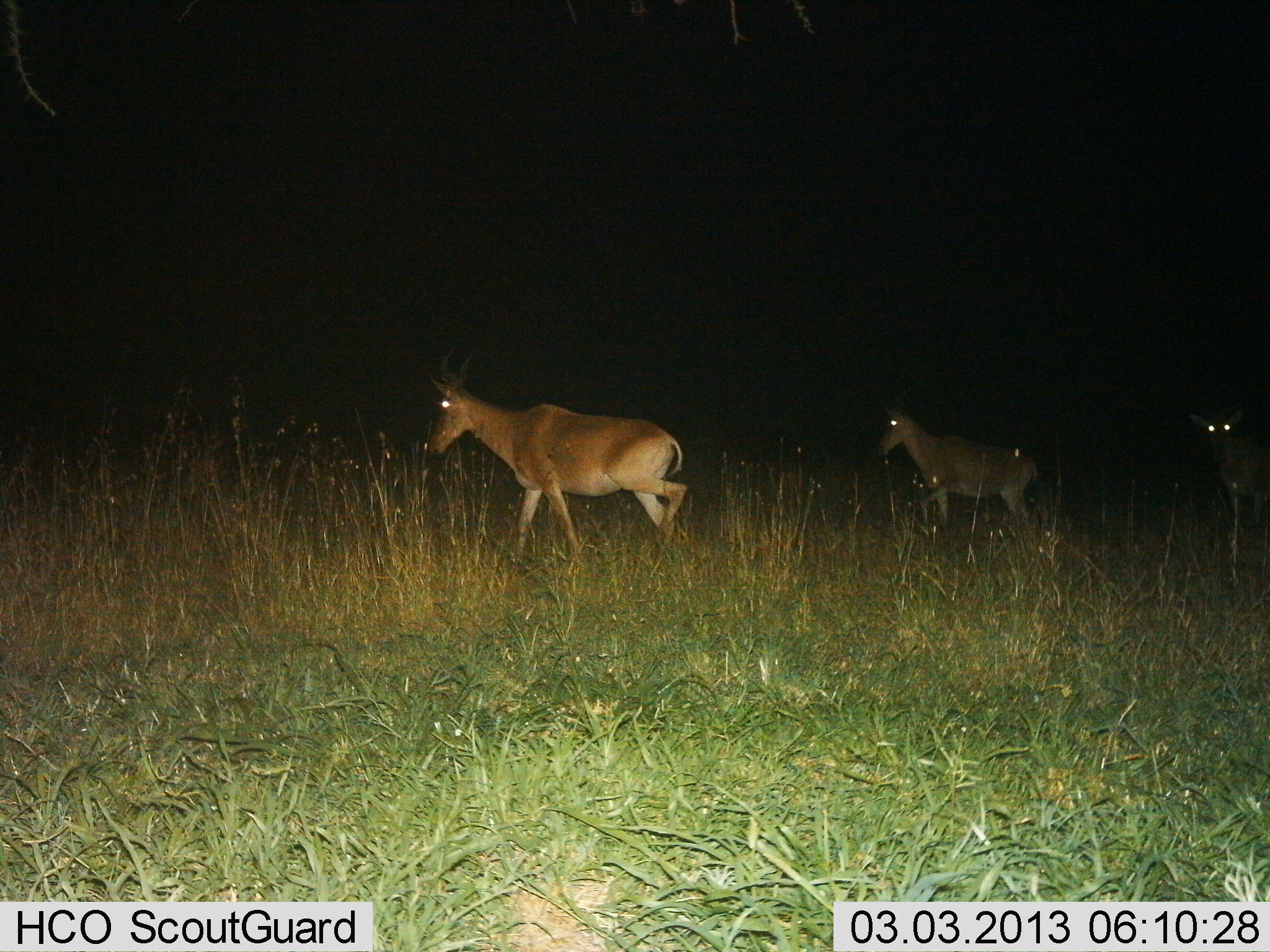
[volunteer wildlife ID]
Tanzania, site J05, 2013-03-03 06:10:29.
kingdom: Animalia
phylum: Chordata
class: Mammalia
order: Artiodactyla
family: Bovidae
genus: Alcelaphus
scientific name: Alcelaphus buselaphus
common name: hartebeest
Hartebeest (Alcelaphus buselaphus), count 3. Behavior (volunteer vote fractions): standing 10%, resting 0%, moving 95%, interacting 0%. Young present (vote fraction): 0%. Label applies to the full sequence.